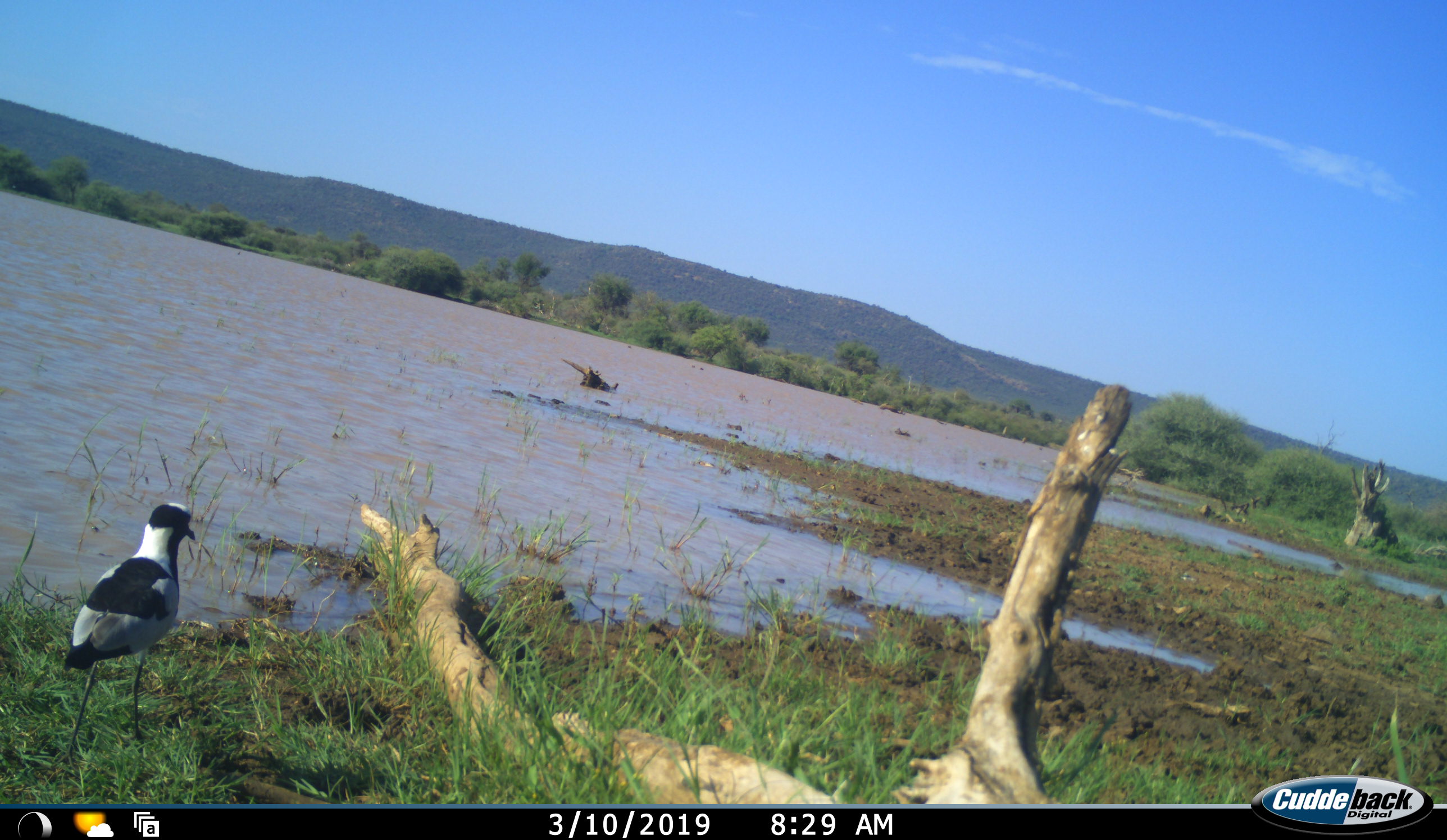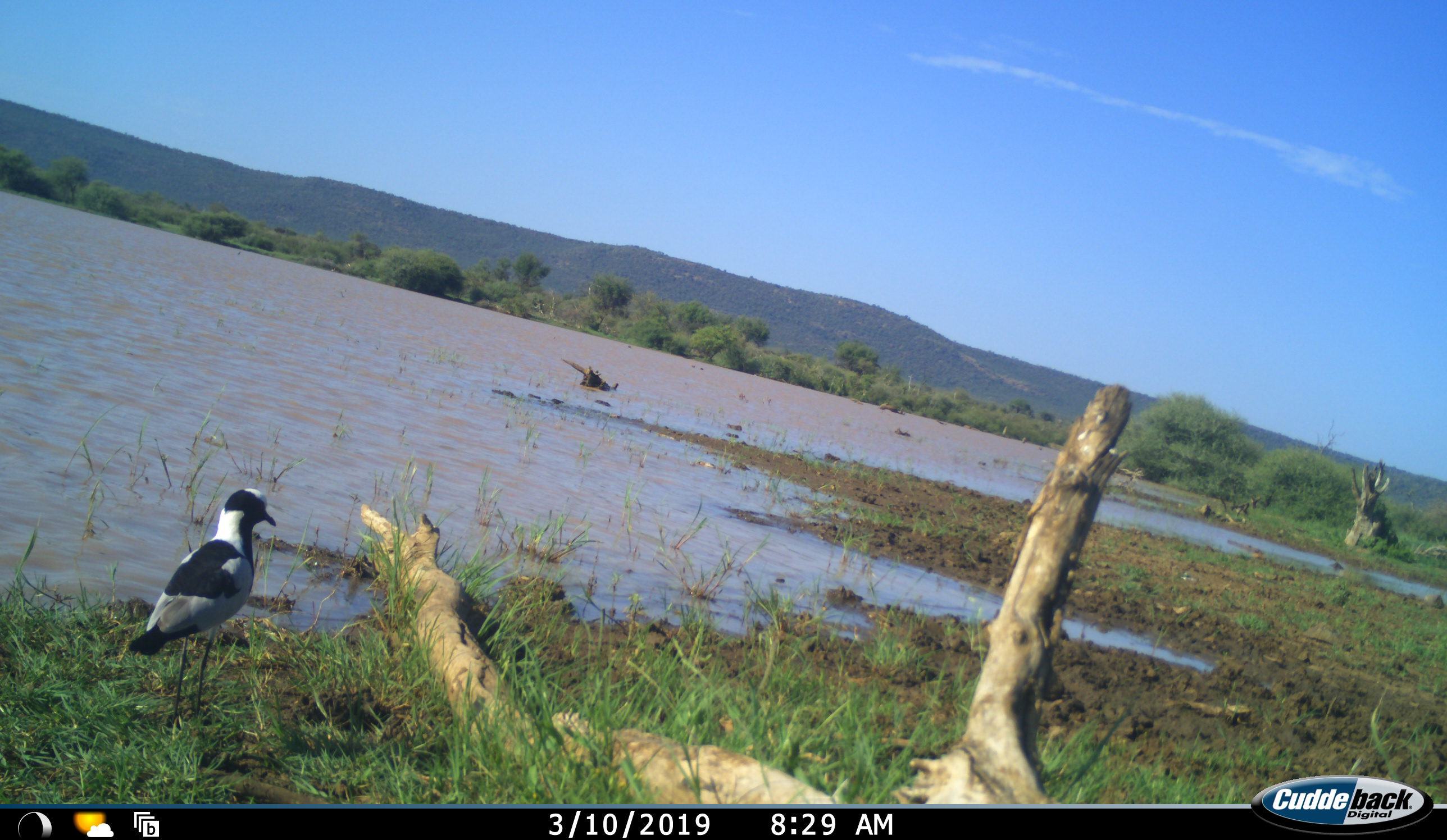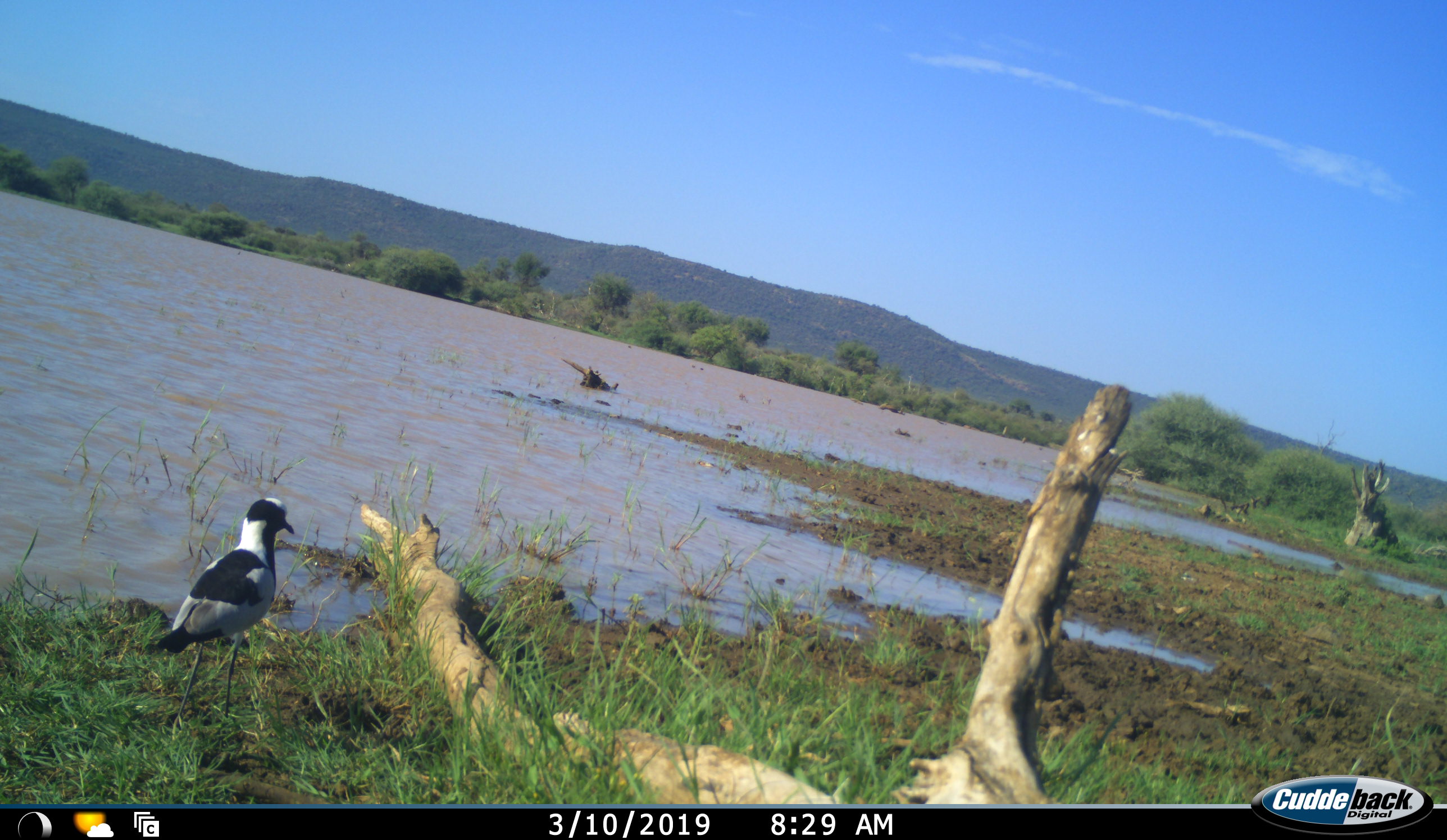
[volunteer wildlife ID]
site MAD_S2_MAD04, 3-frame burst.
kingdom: Animalia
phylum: Chordata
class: Aves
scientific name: Aves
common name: bird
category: birdother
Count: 1.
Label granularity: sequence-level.